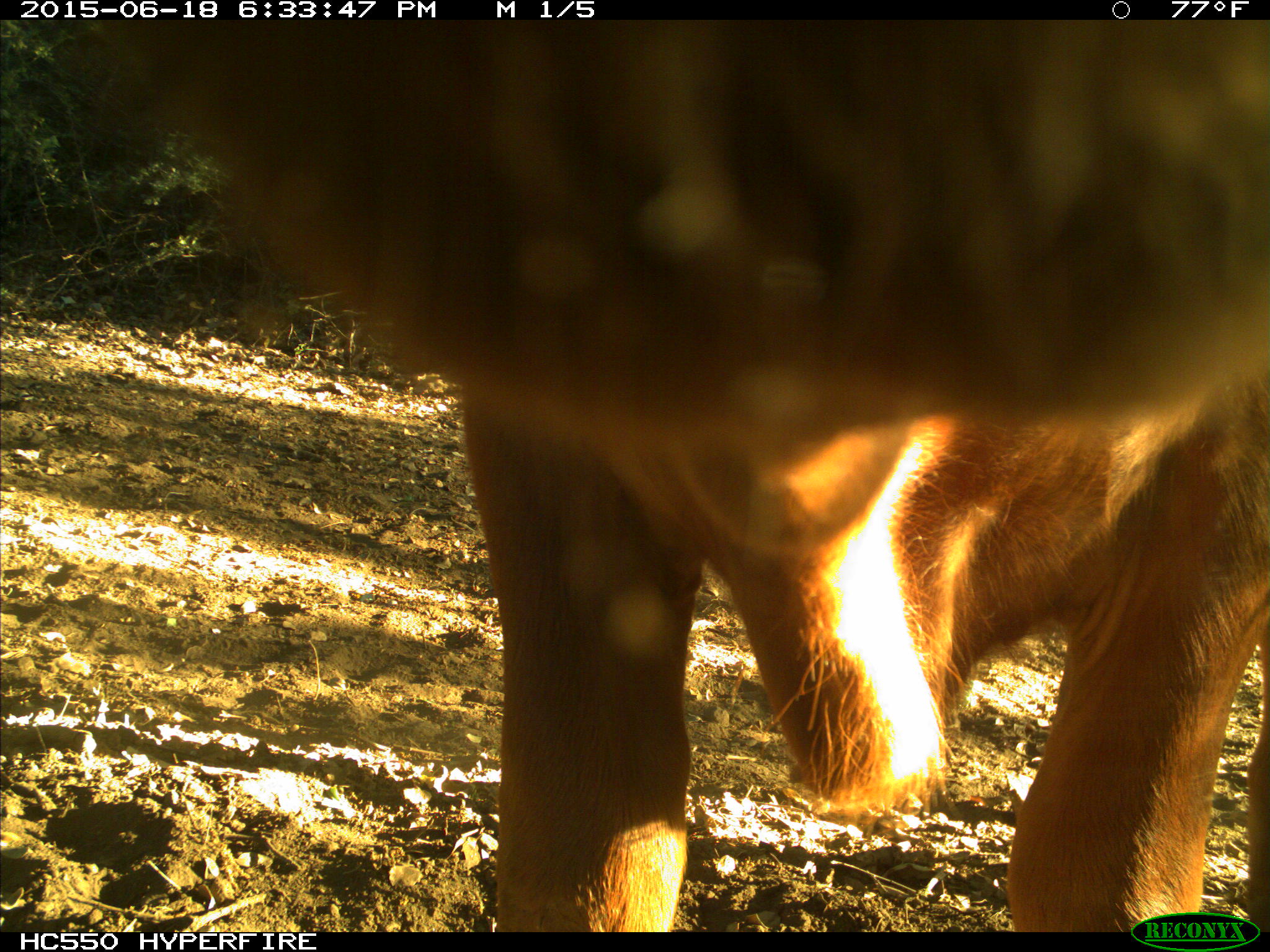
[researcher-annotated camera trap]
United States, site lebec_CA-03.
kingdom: Animalia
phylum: Chordata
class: Mammalia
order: Artiodactyla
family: Bovidae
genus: Bos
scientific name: Bos taurus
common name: domestic cow